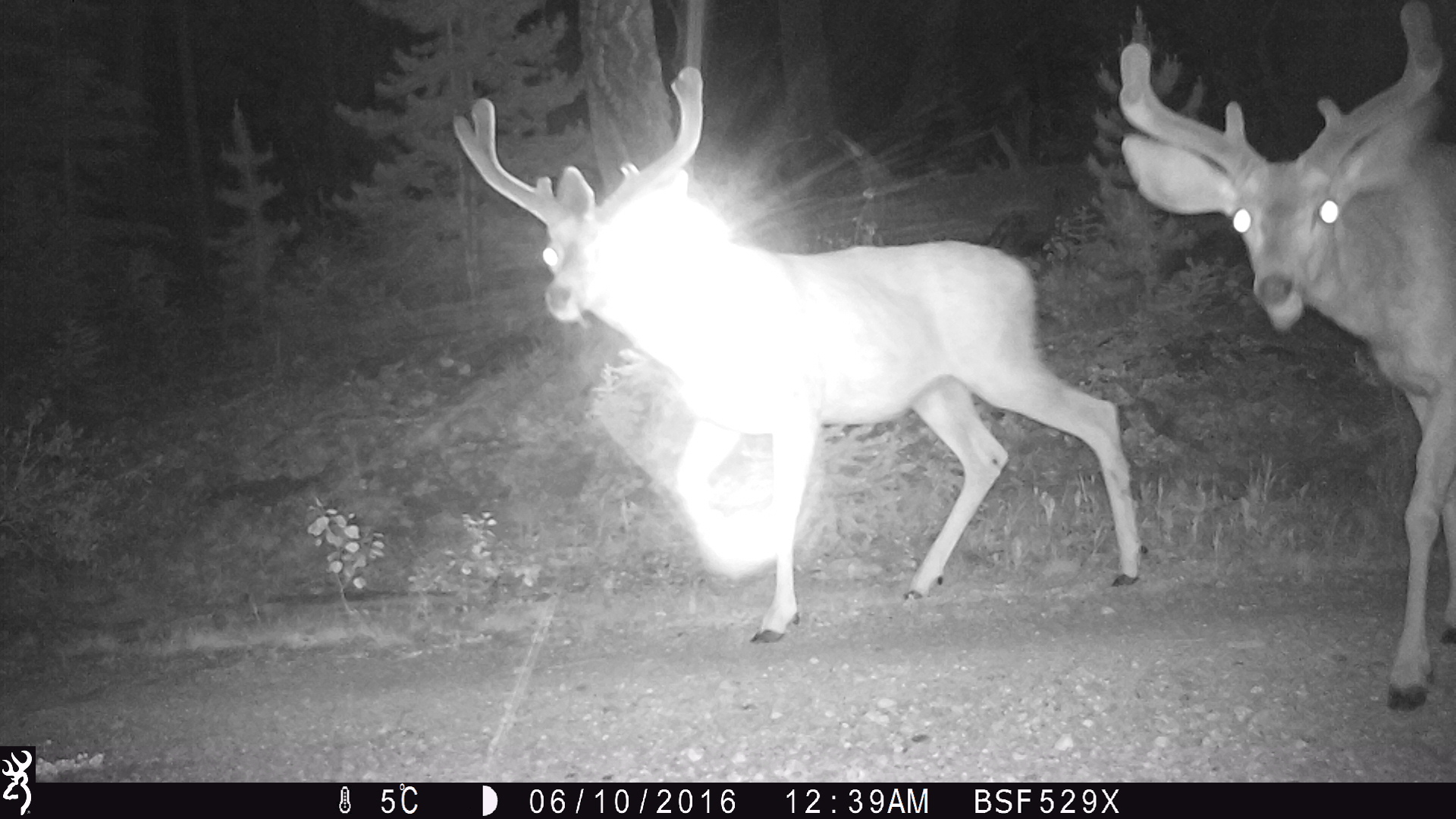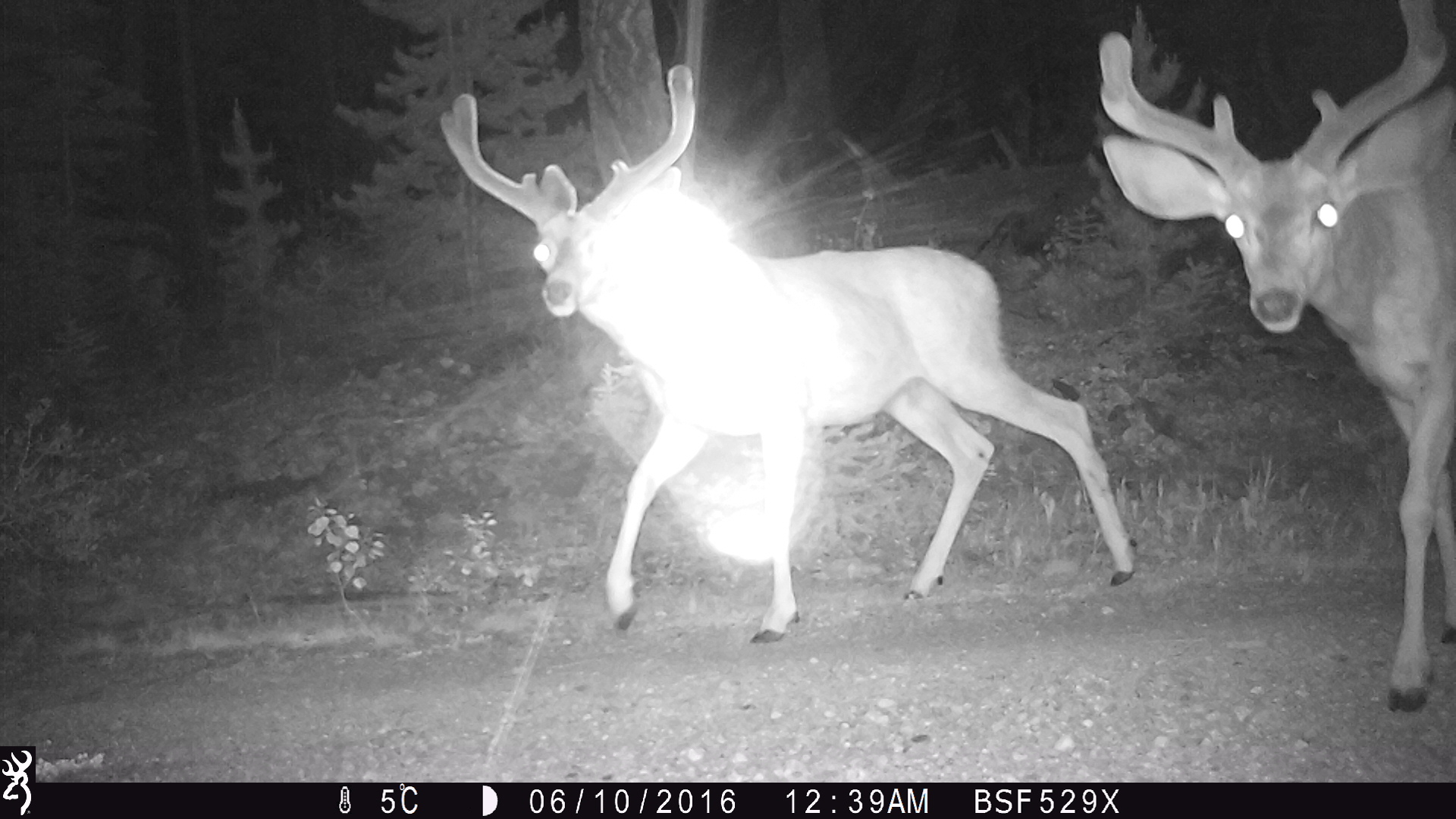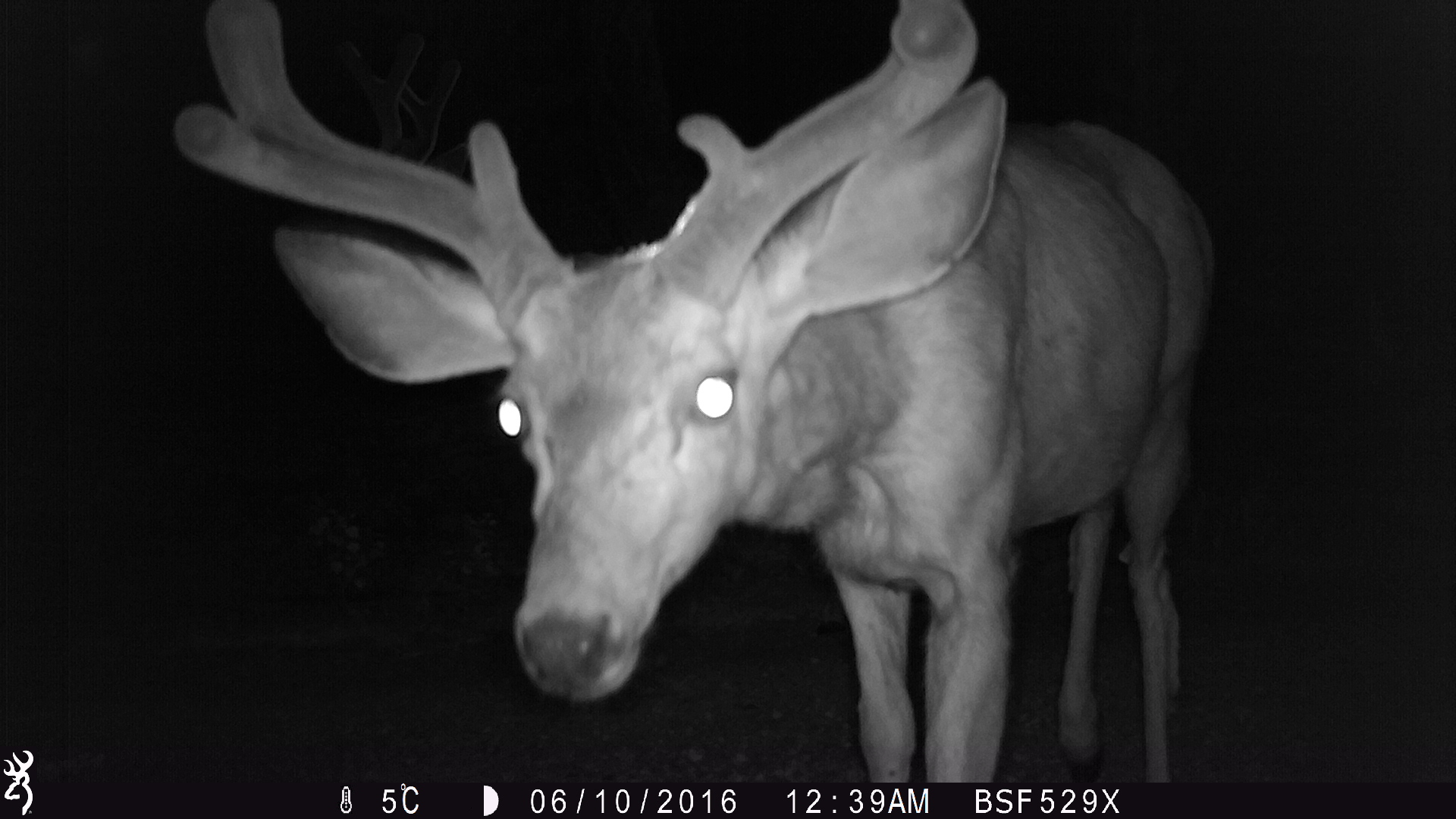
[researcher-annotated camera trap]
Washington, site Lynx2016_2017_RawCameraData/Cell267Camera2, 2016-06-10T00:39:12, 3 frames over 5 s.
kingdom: Animalia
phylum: Chordata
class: Mammalia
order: Artiodactyla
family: Cervidae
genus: Odocoileus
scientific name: Odocoileus hemionus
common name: mule deer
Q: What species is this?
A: Odocoileus hemionus (mule deer).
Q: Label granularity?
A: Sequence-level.